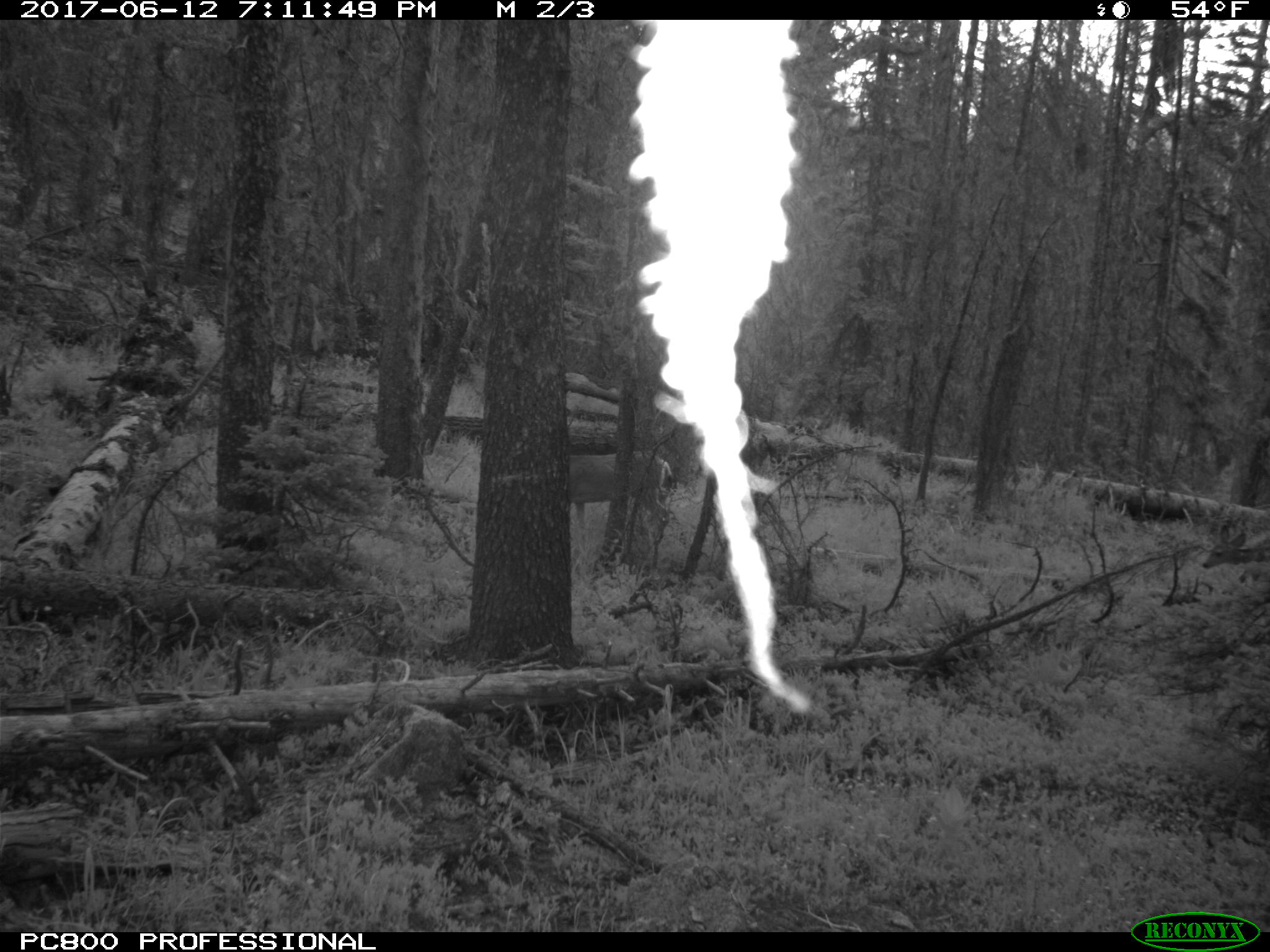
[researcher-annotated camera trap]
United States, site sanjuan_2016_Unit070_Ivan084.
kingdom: Animalia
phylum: Chordata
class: Mammalia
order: Artiodactyla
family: Cervidae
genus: Odocoileus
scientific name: Odocoileus hemionus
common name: mule deer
Odocoileus hemionus (mule deer).